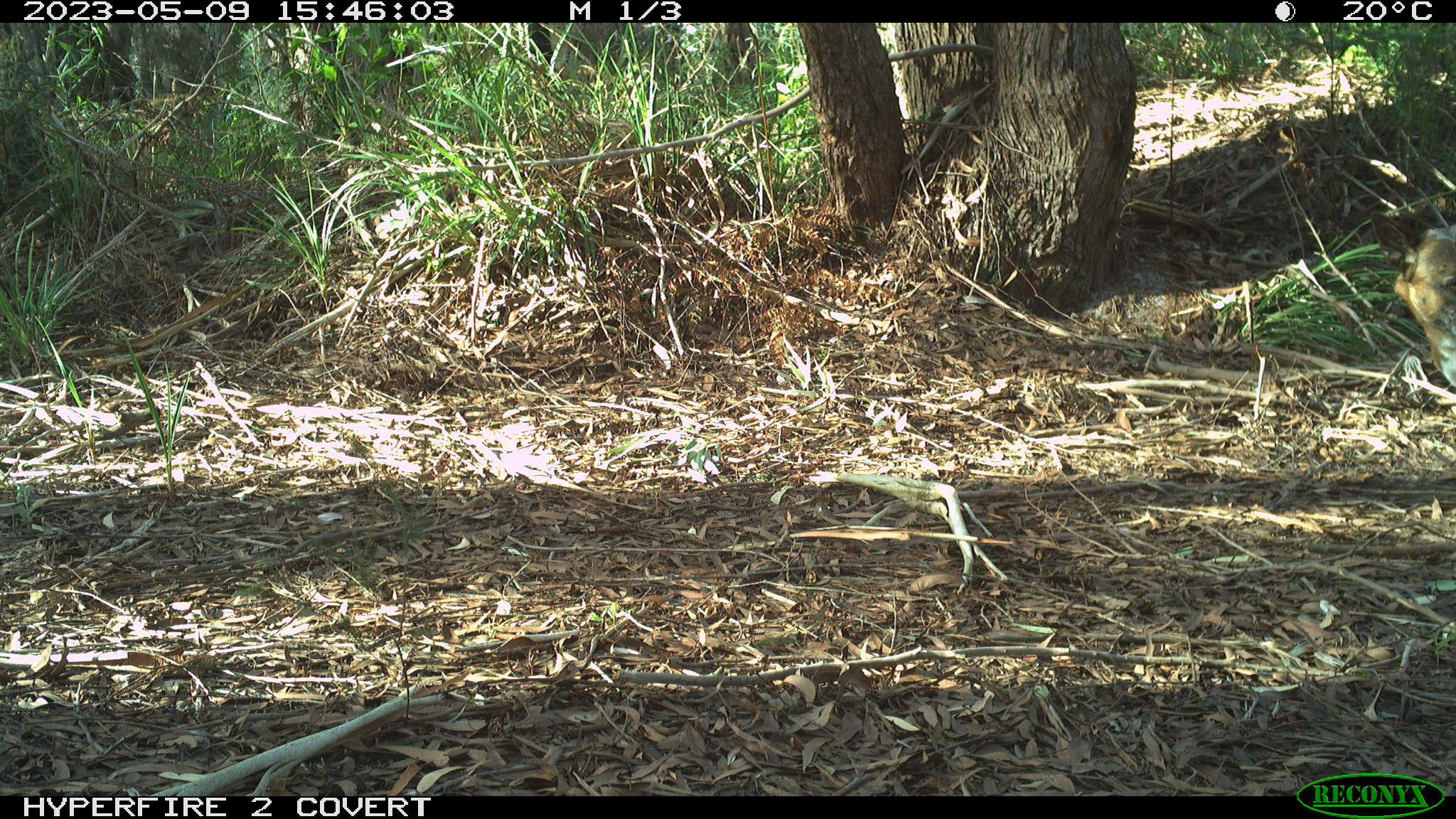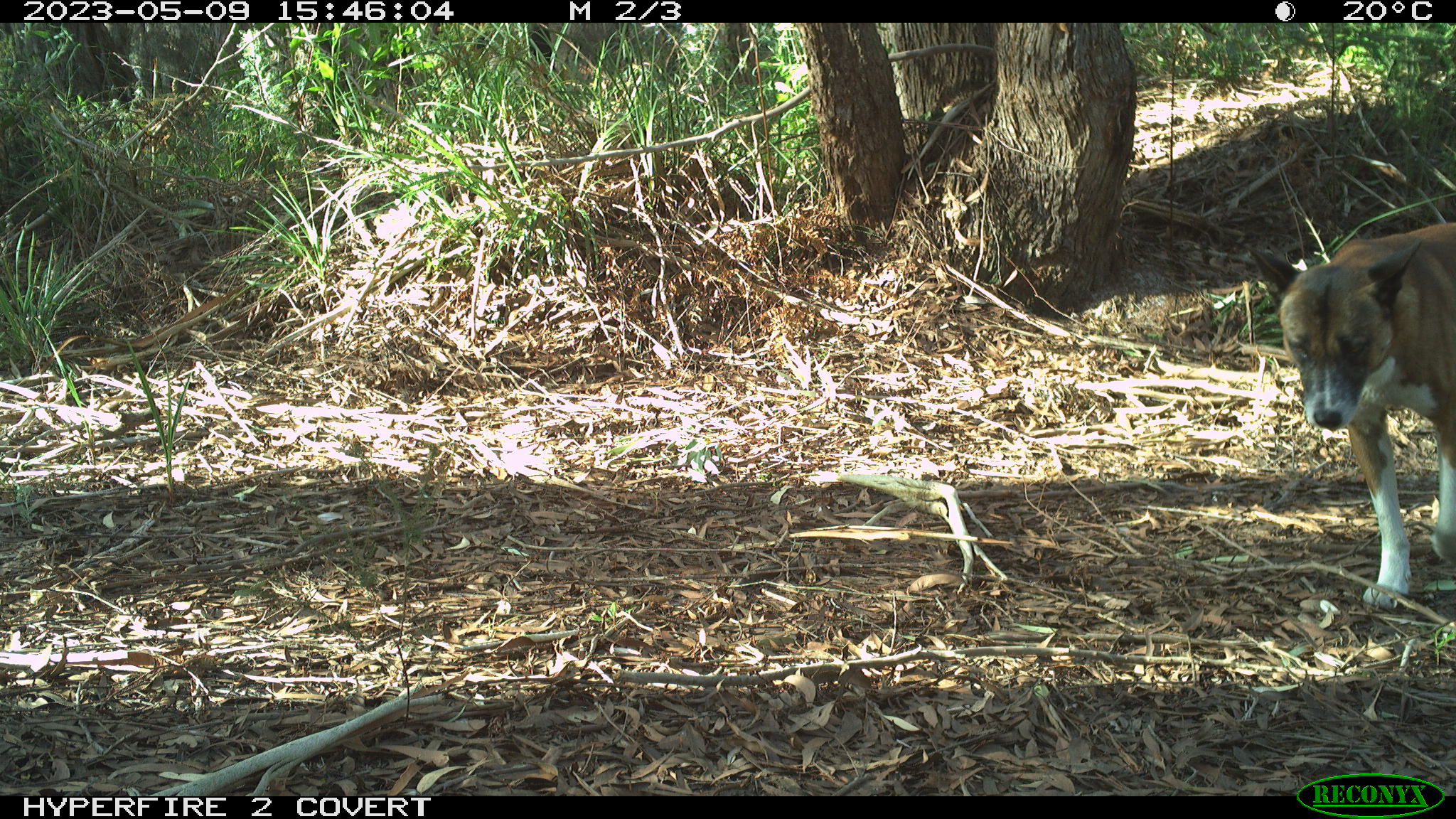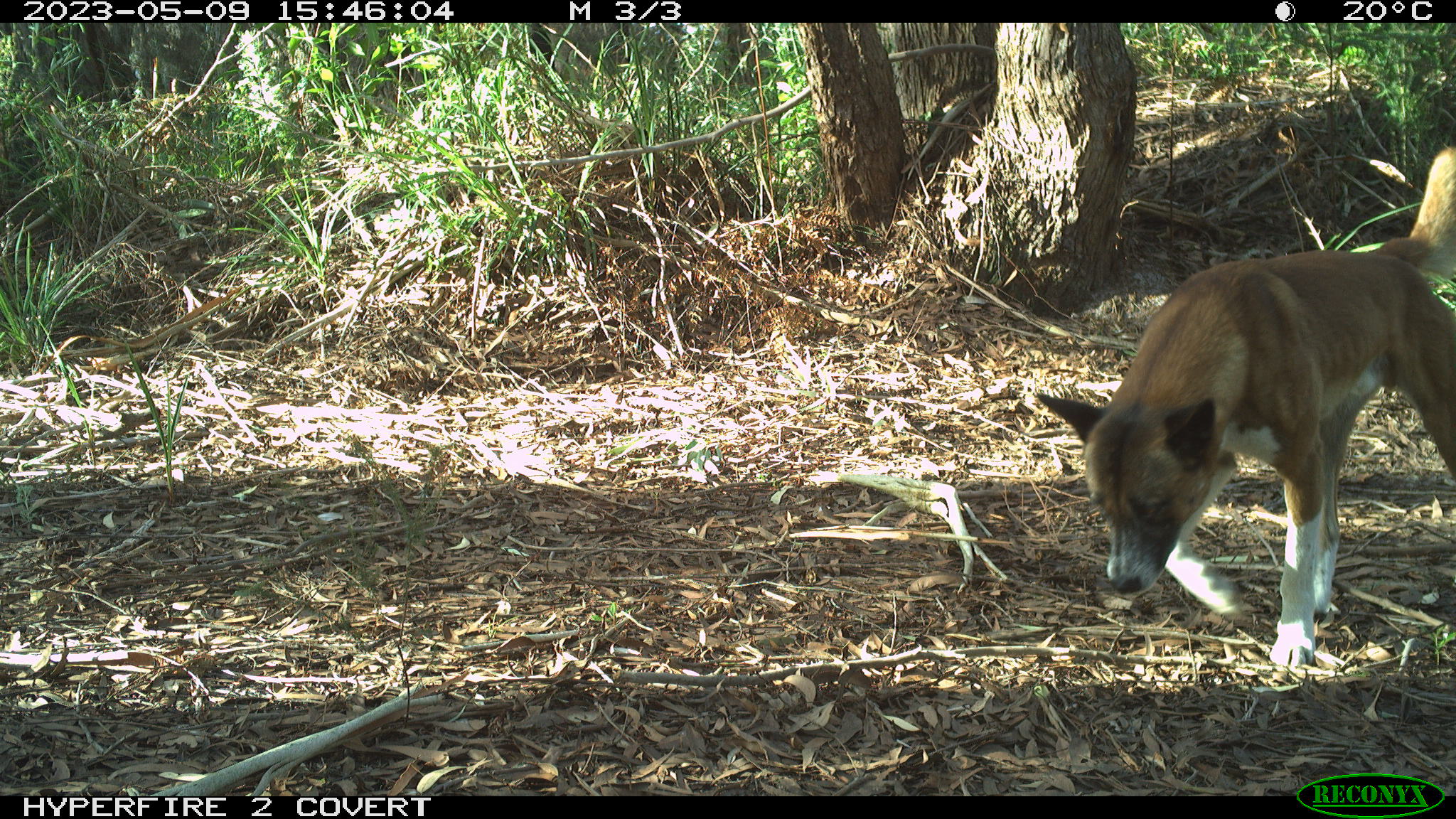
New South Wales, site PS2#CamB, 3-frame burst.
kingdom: Animalia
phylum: Chordata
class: Mammalia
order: Carnivora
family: Canidae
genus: Canis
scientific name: Canis familiaris dingo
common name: dingo